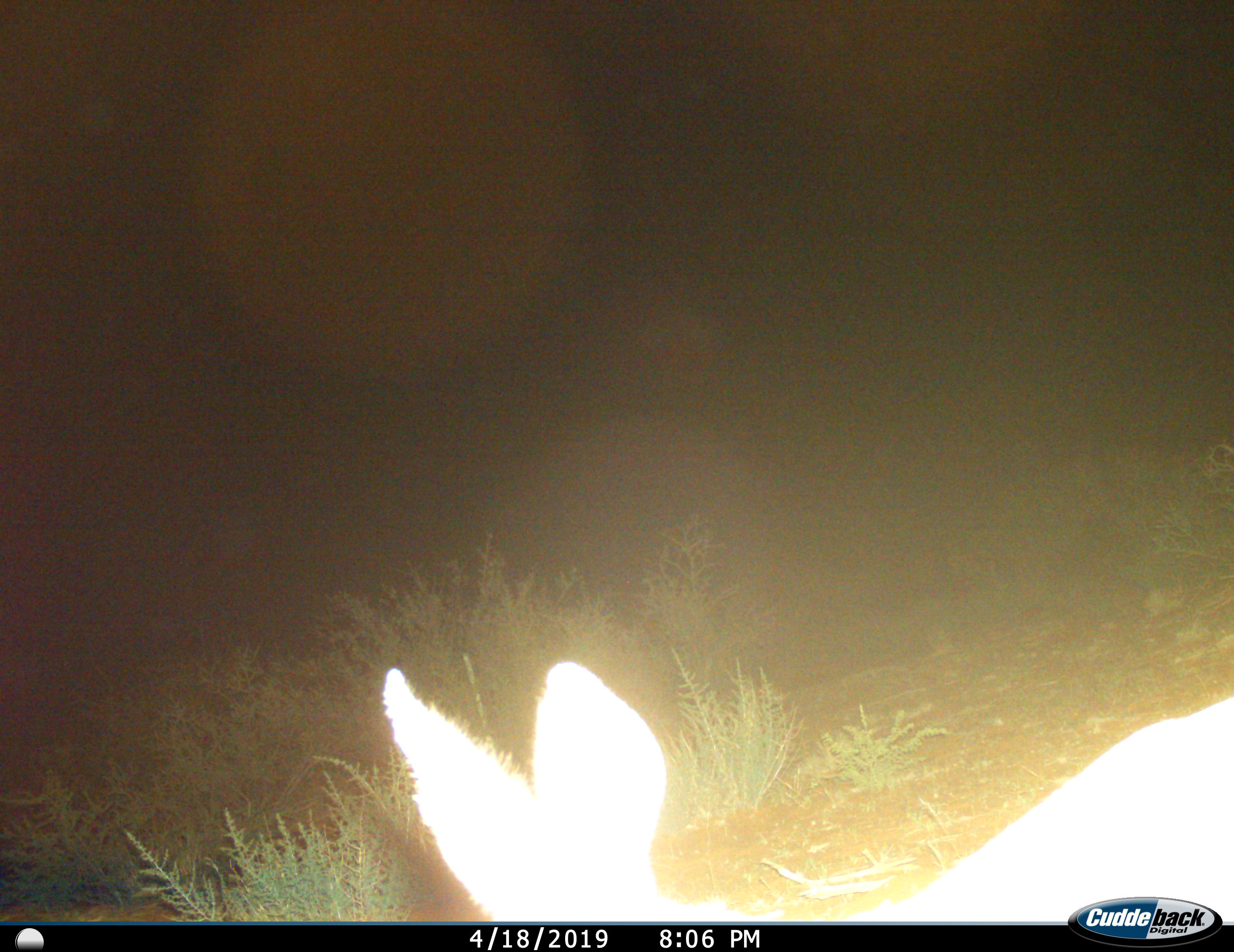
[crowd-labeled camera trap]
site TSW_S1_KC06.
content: unidentified animal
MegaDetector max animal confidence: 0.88